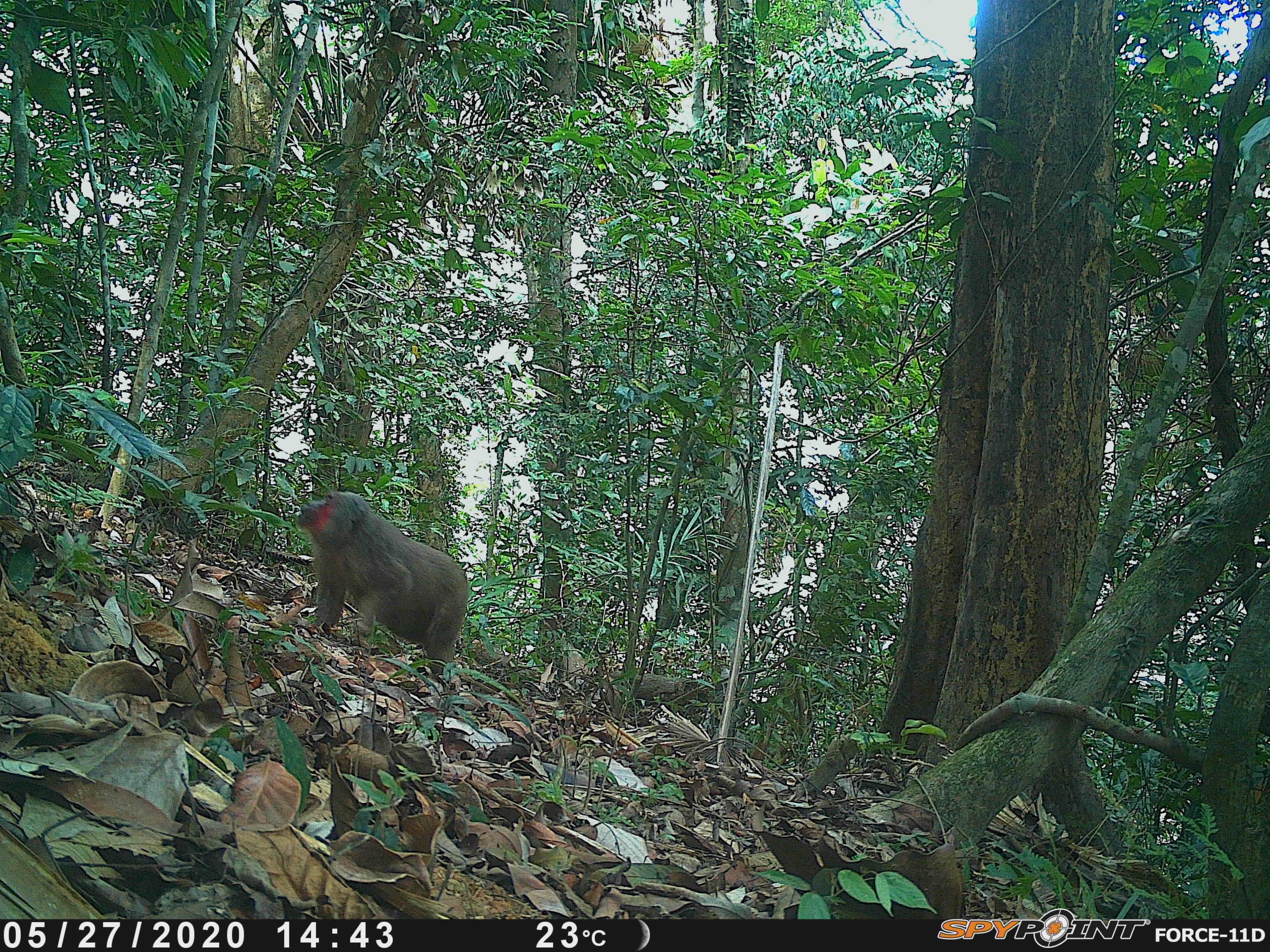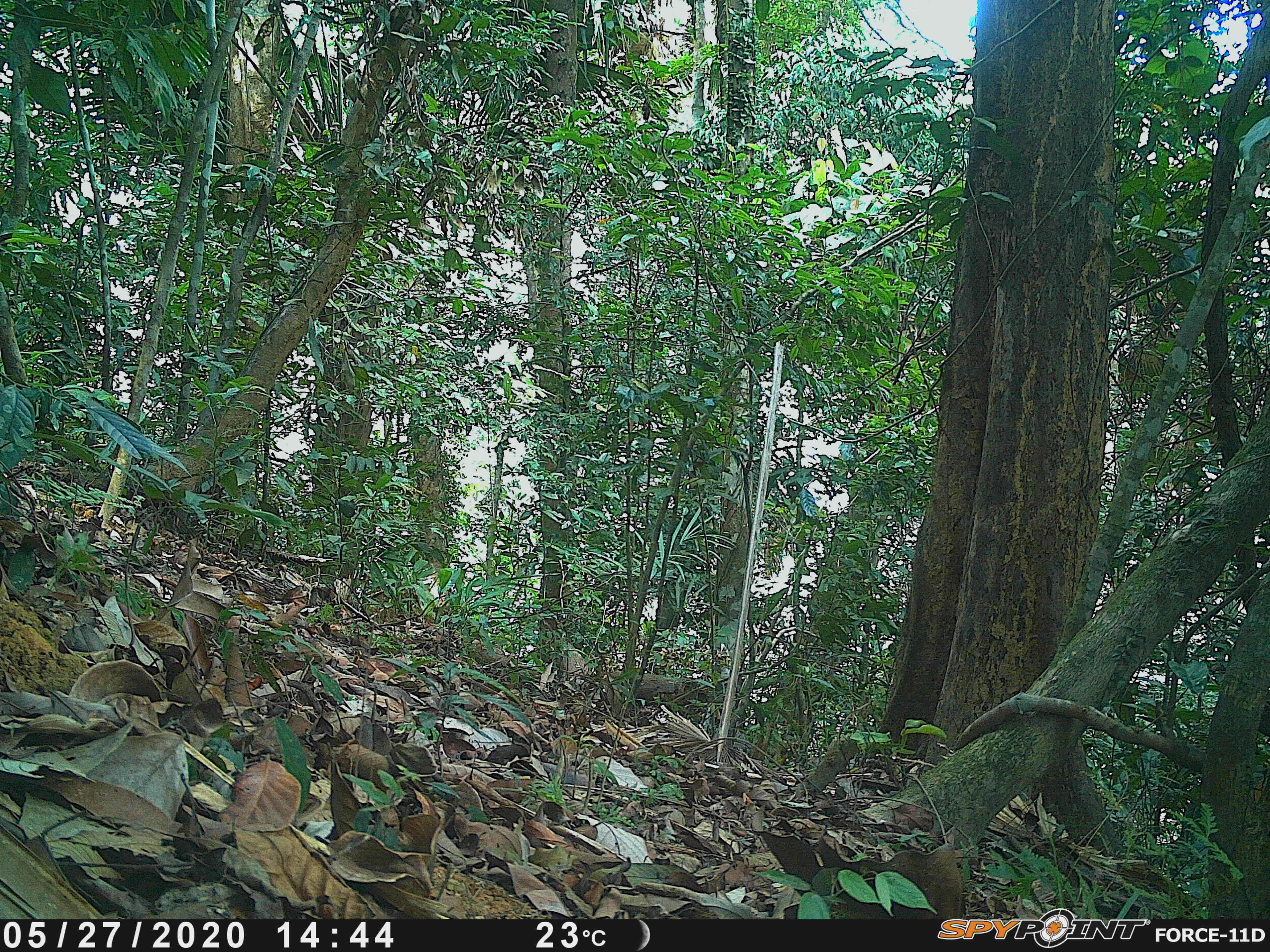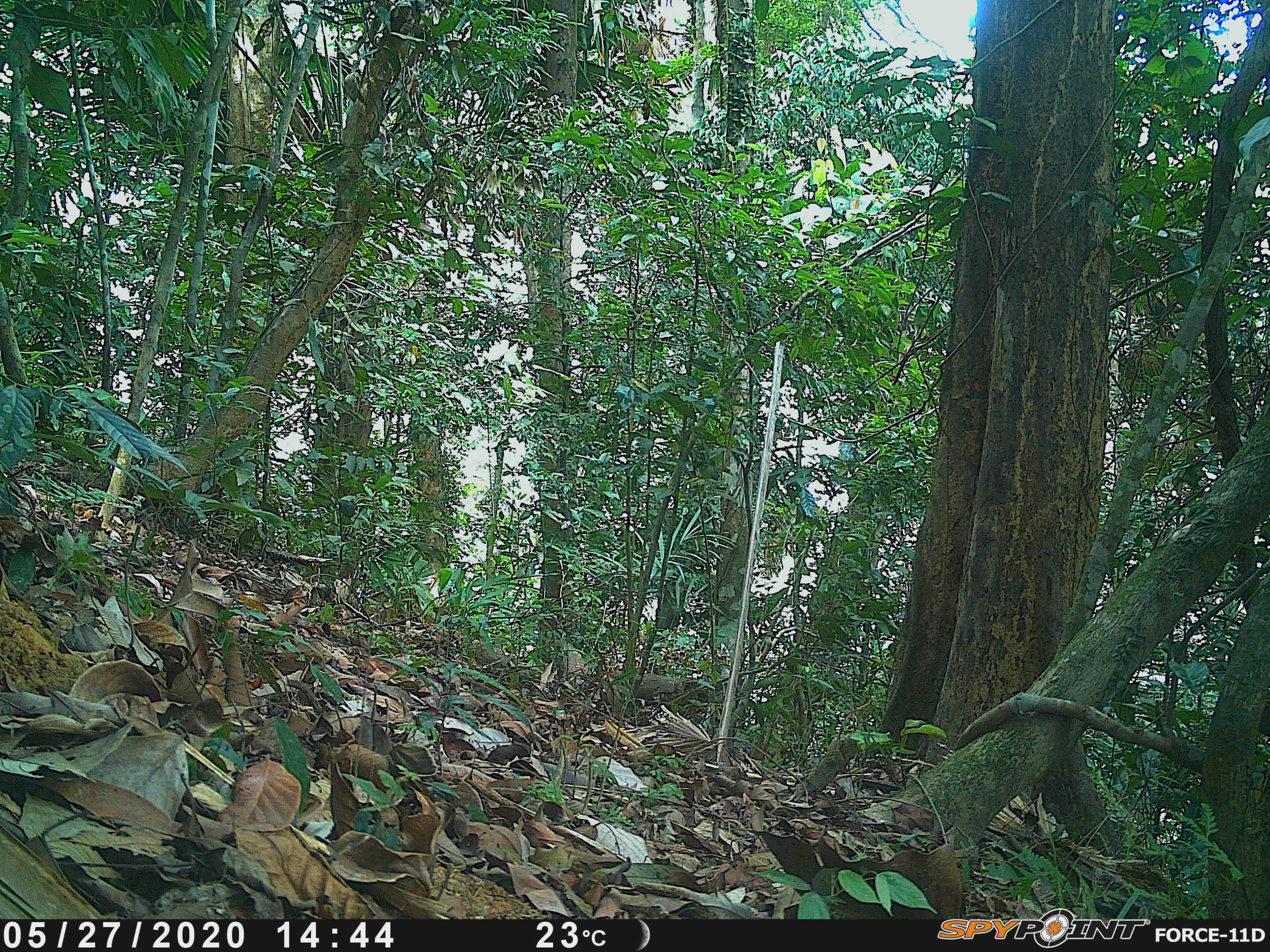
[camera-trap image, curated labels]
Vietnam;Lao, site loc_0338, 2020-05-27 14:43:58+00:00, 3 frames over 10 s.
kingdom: Animalia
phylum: Chordata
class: Mammalia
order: Primates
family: Cercopithecidae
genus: Macaca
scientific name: Macaca arctoides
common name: stump-tailed macaque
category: stump tailed macaque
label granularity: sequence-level